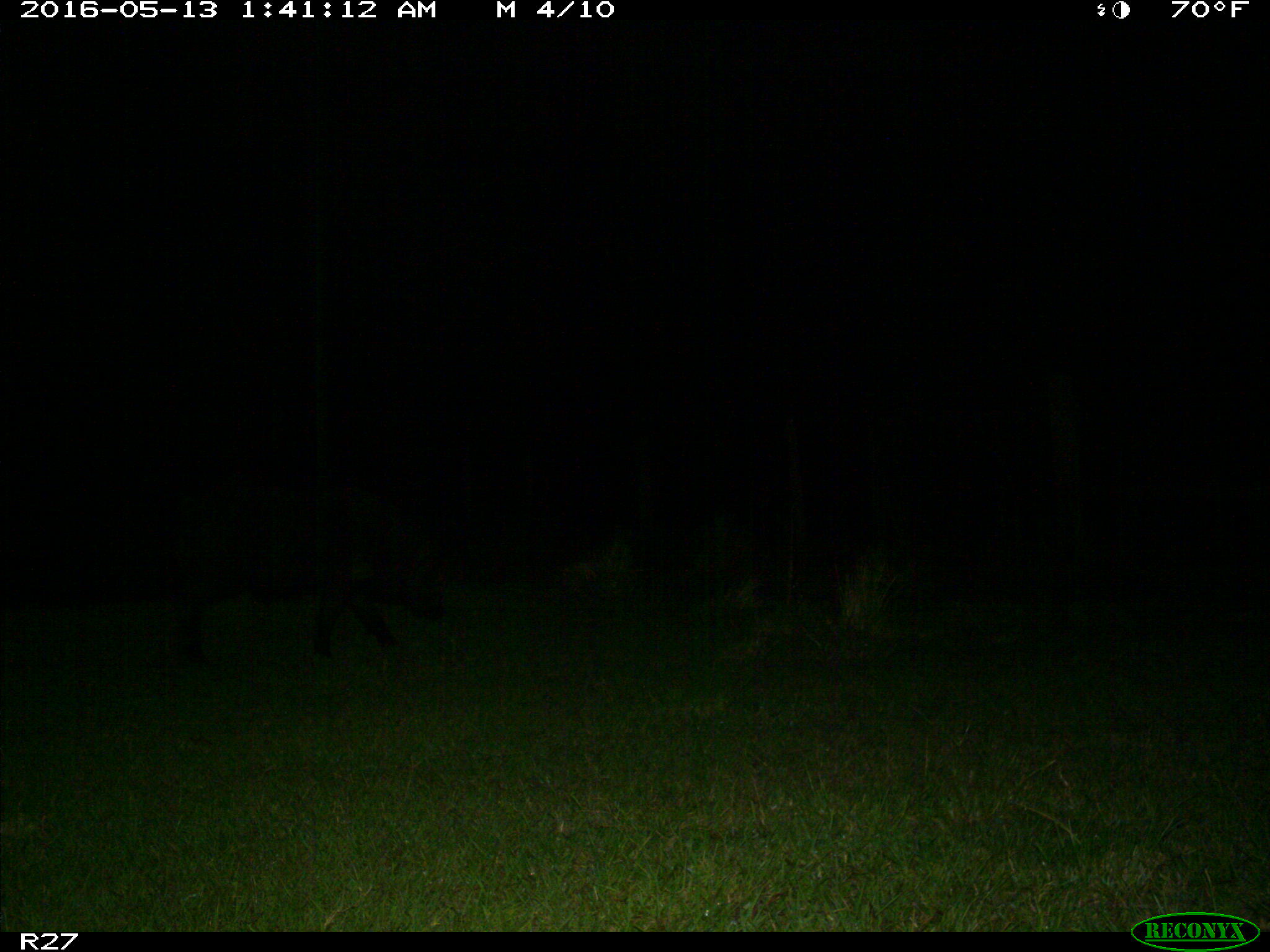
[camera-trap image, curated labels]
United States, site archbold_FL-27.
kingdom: Animalia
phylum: Chordata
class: Mammalia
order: Artiodactyla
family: Suidae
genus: Sus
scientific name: Sus scrofa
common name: wild boar